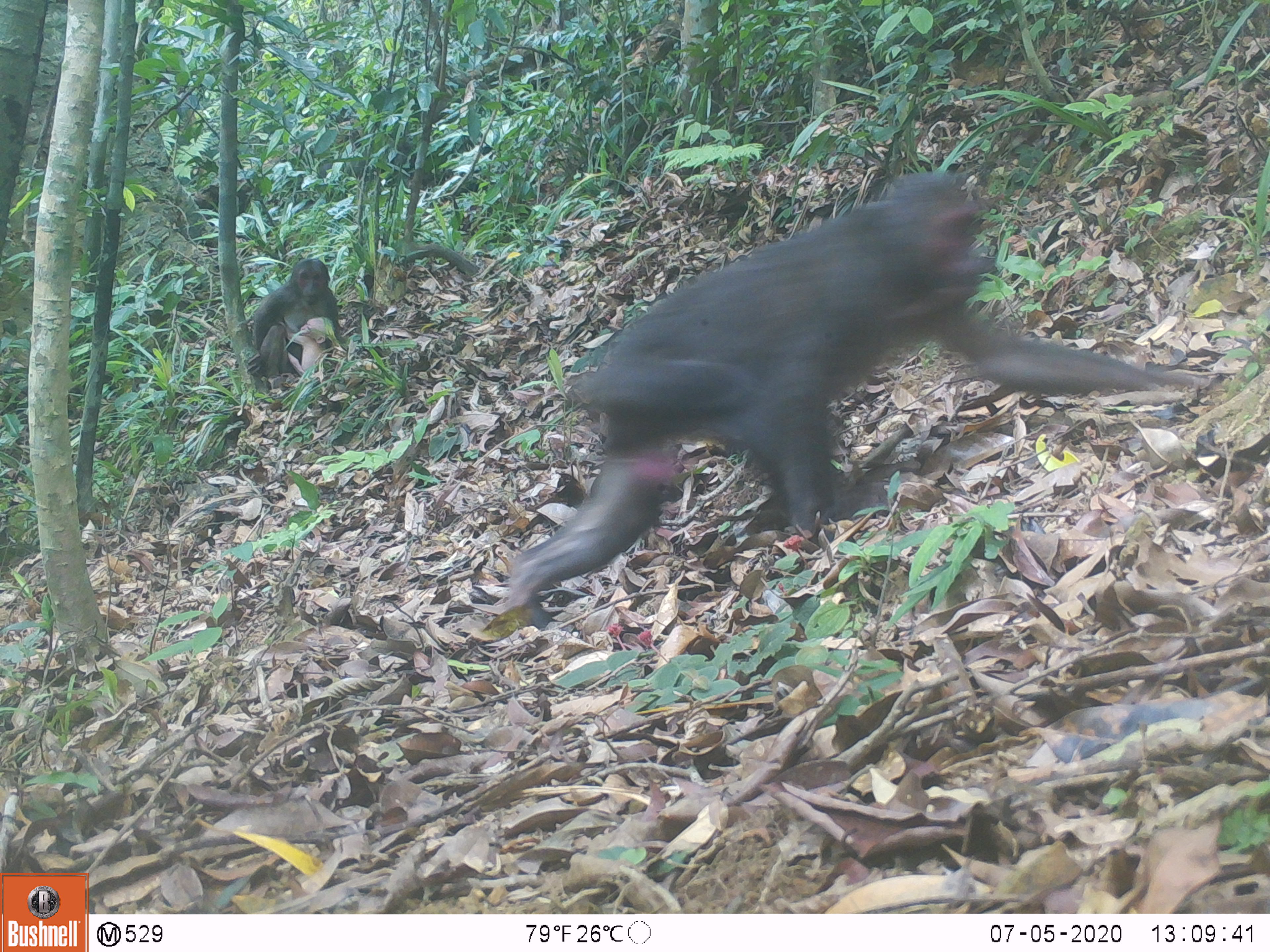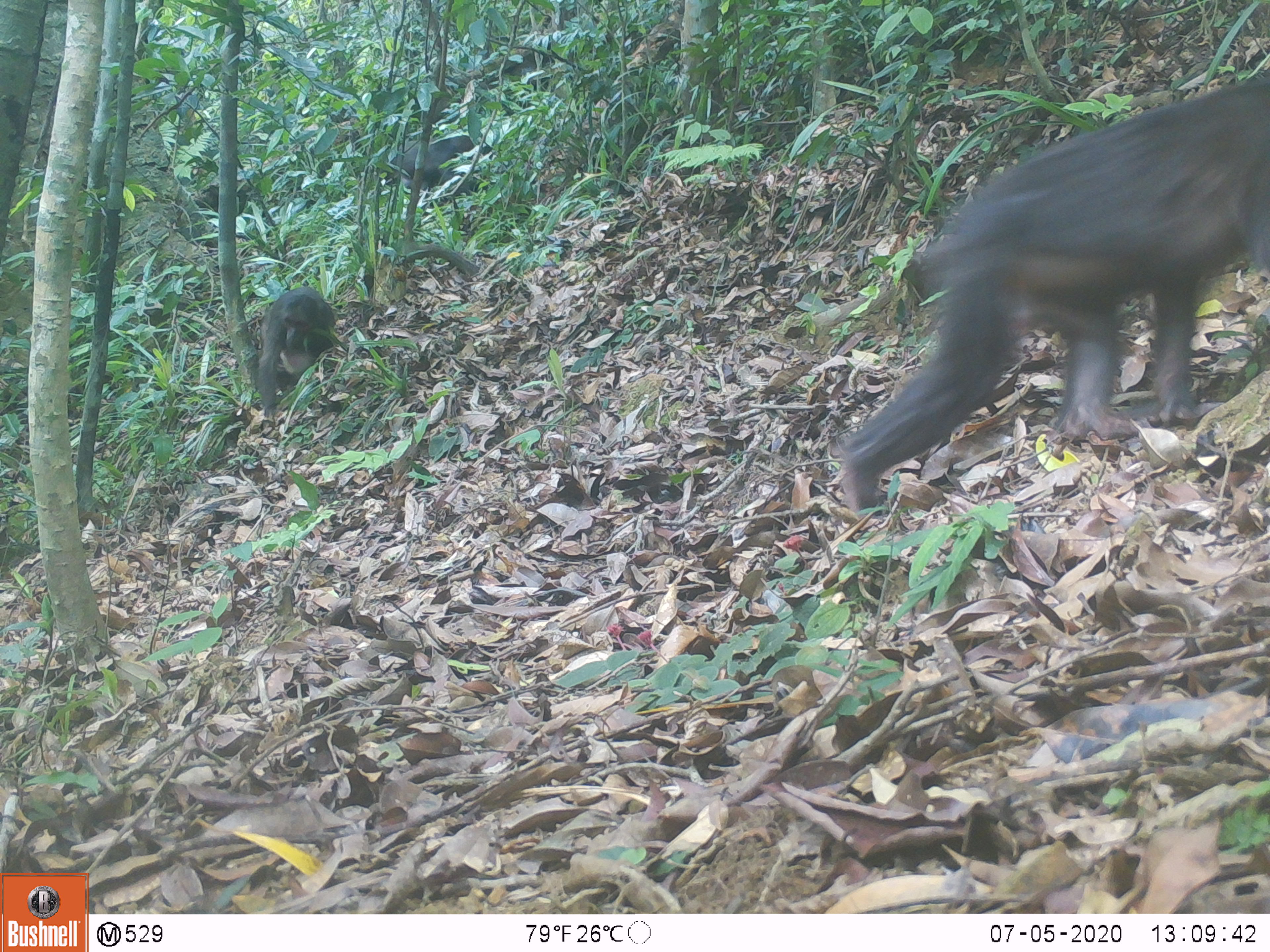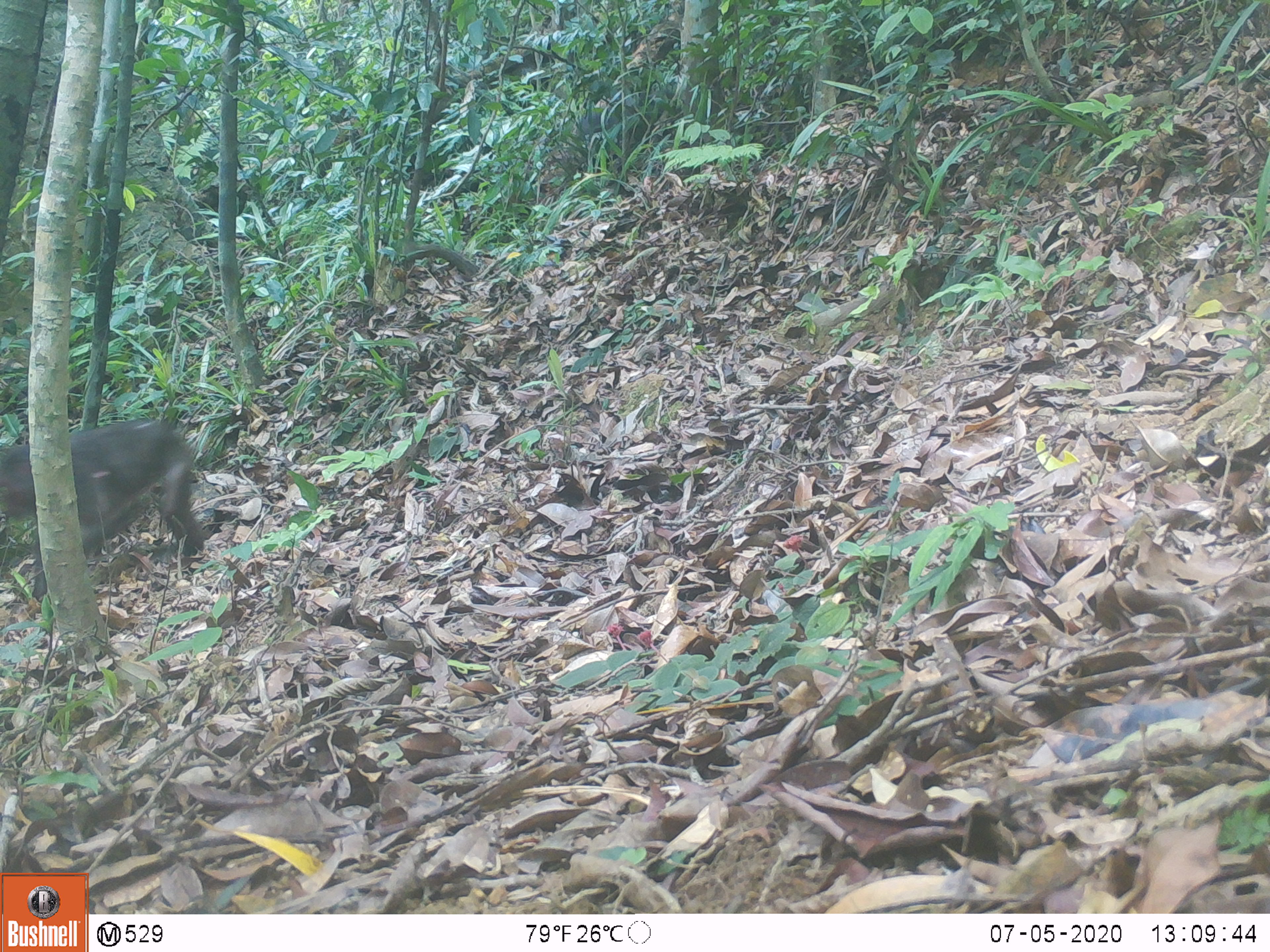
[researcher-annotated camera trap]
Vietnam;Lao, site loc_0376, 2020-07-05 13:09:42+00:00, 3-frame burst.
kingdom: Animalia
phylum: Chordata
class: Mammalia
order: Primates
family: Cercopithecidae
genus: Macaca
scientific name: Macaca arctoides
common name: stump-tailed macaque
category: stump tailed macaque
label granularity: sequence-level